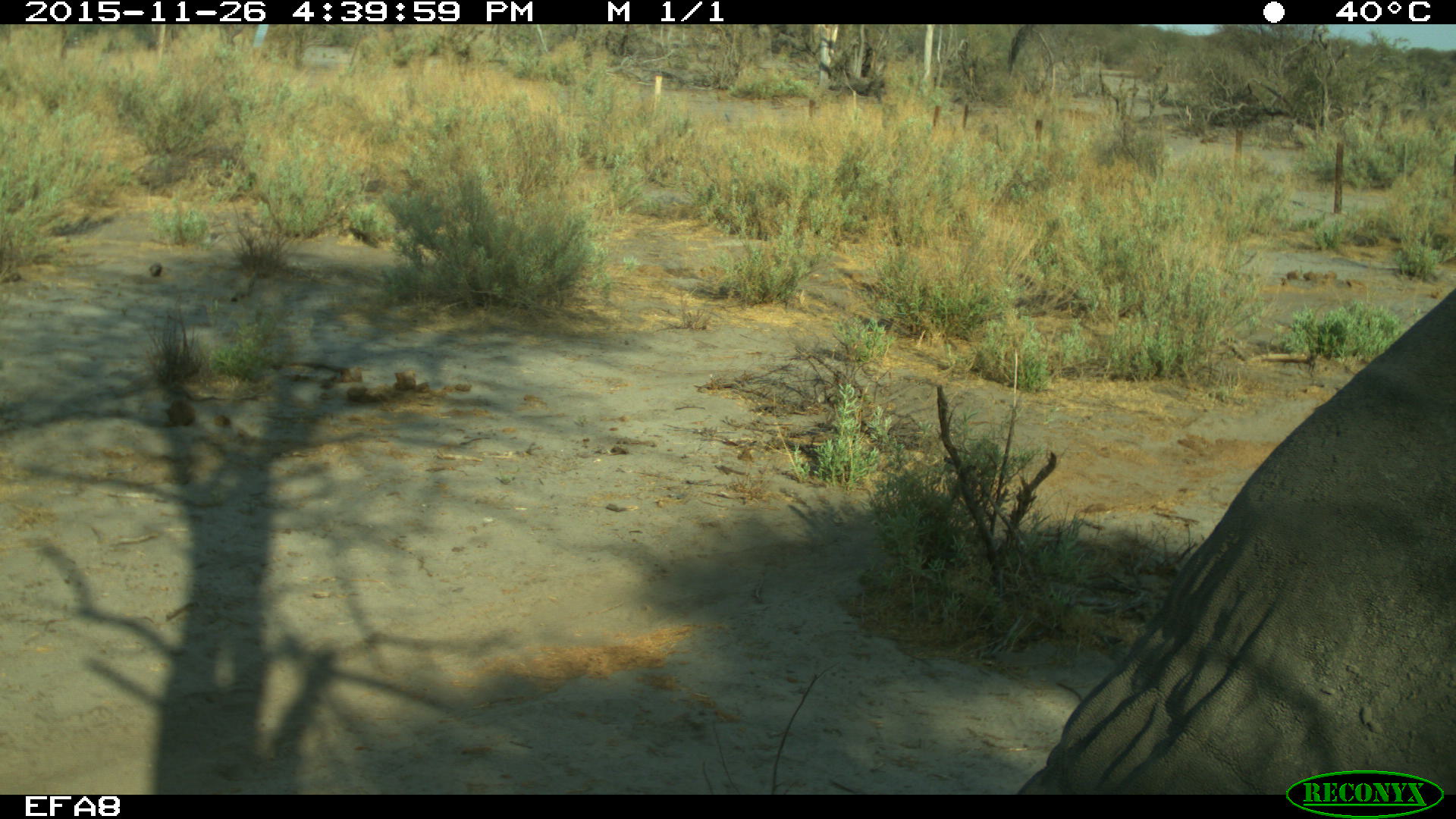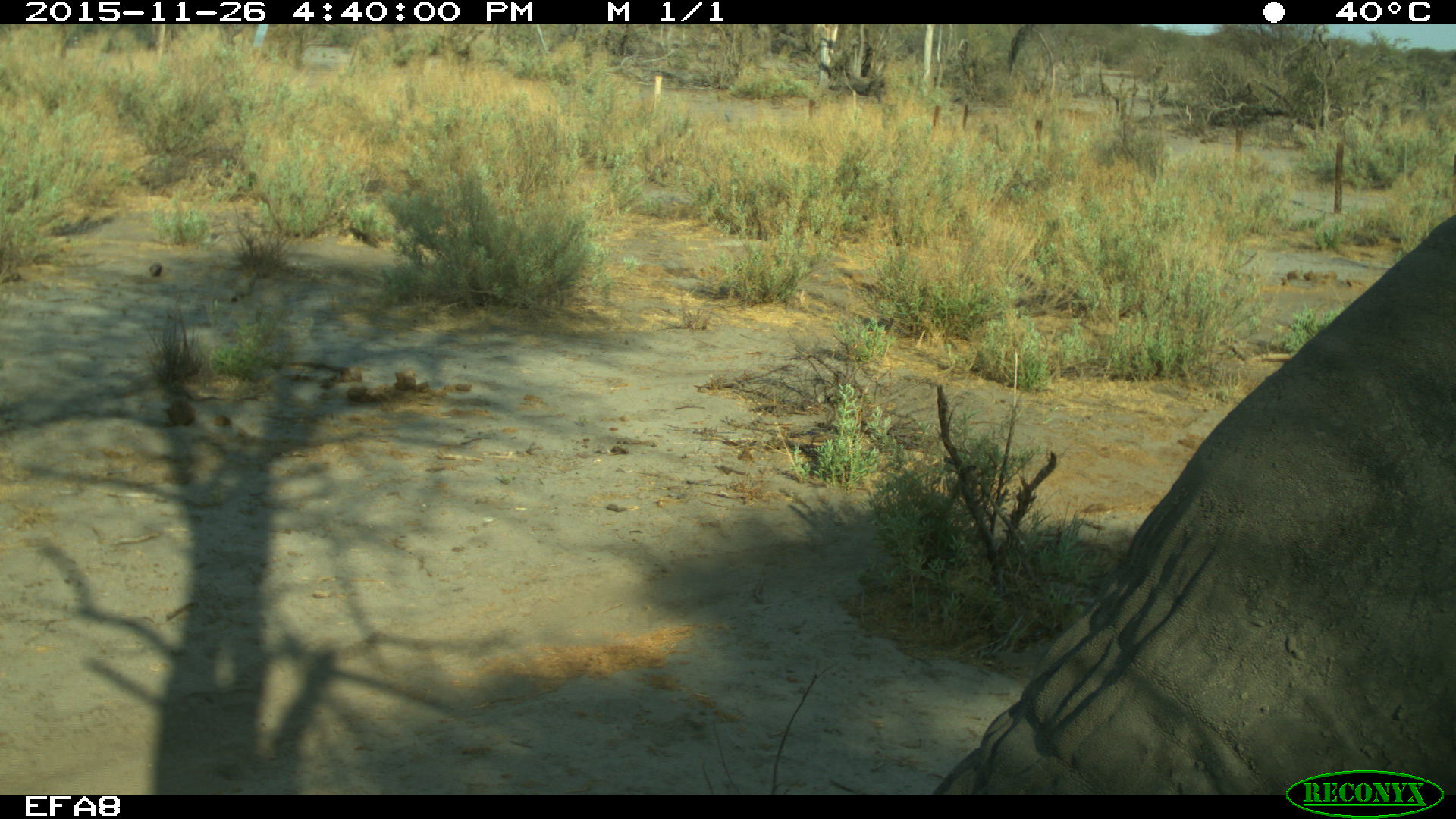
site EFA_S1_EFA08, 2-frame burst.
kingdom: Animalia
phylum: Chordata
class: Mammalia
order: Proboscidea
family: Elephantidae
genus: Loxodonta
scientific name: Loxodonta africana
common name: african bush elephant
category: elephant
Elephant (african bush elephant) (Loxodonta africana), count 1. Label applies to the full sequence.